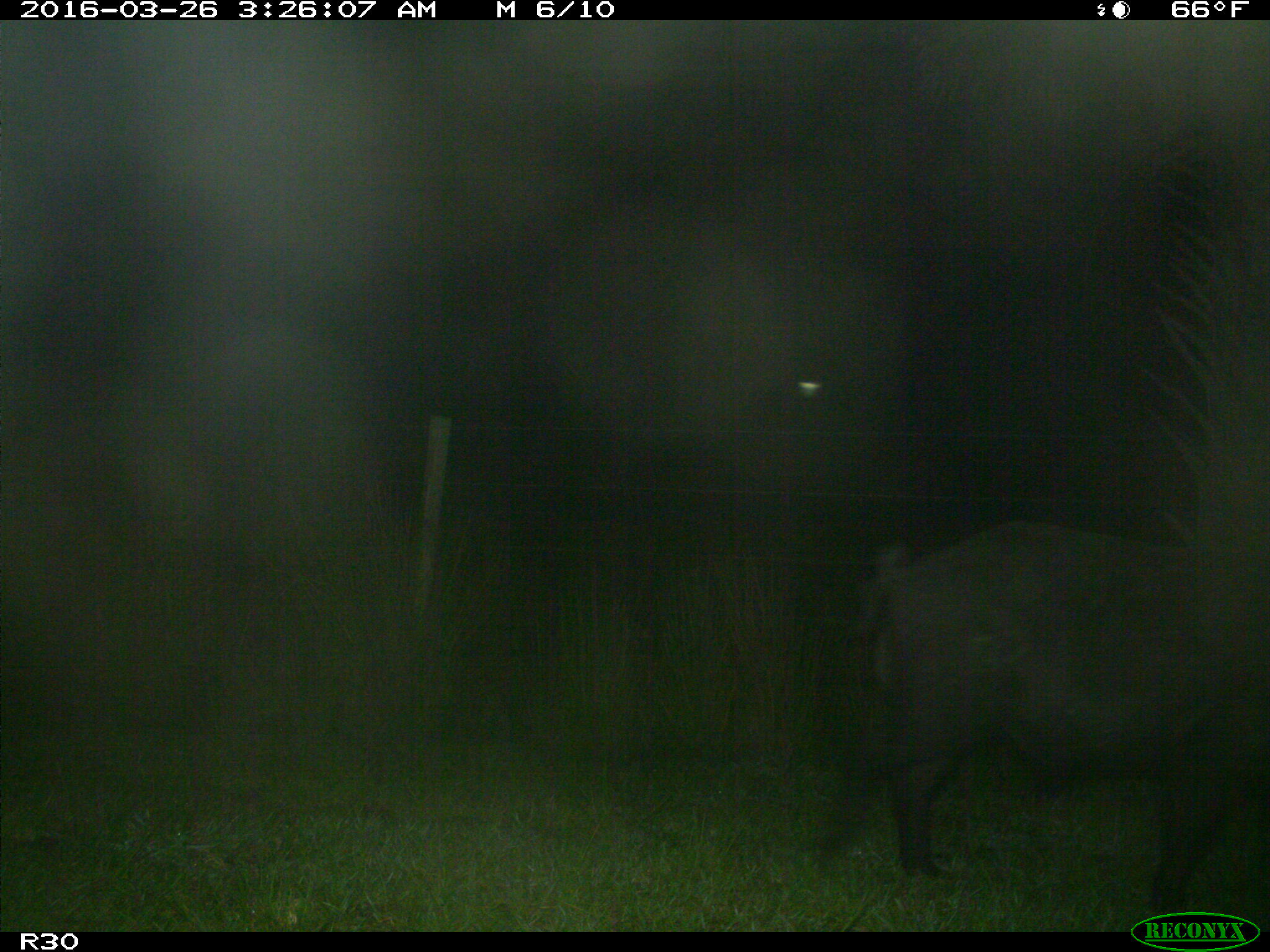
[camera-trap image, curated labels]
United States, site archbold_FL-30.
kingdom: Animalia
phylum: Chordata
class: Mammalia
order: Artiodactyla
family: Suidae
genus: Sus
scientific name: Sus scrofa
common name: wild boar